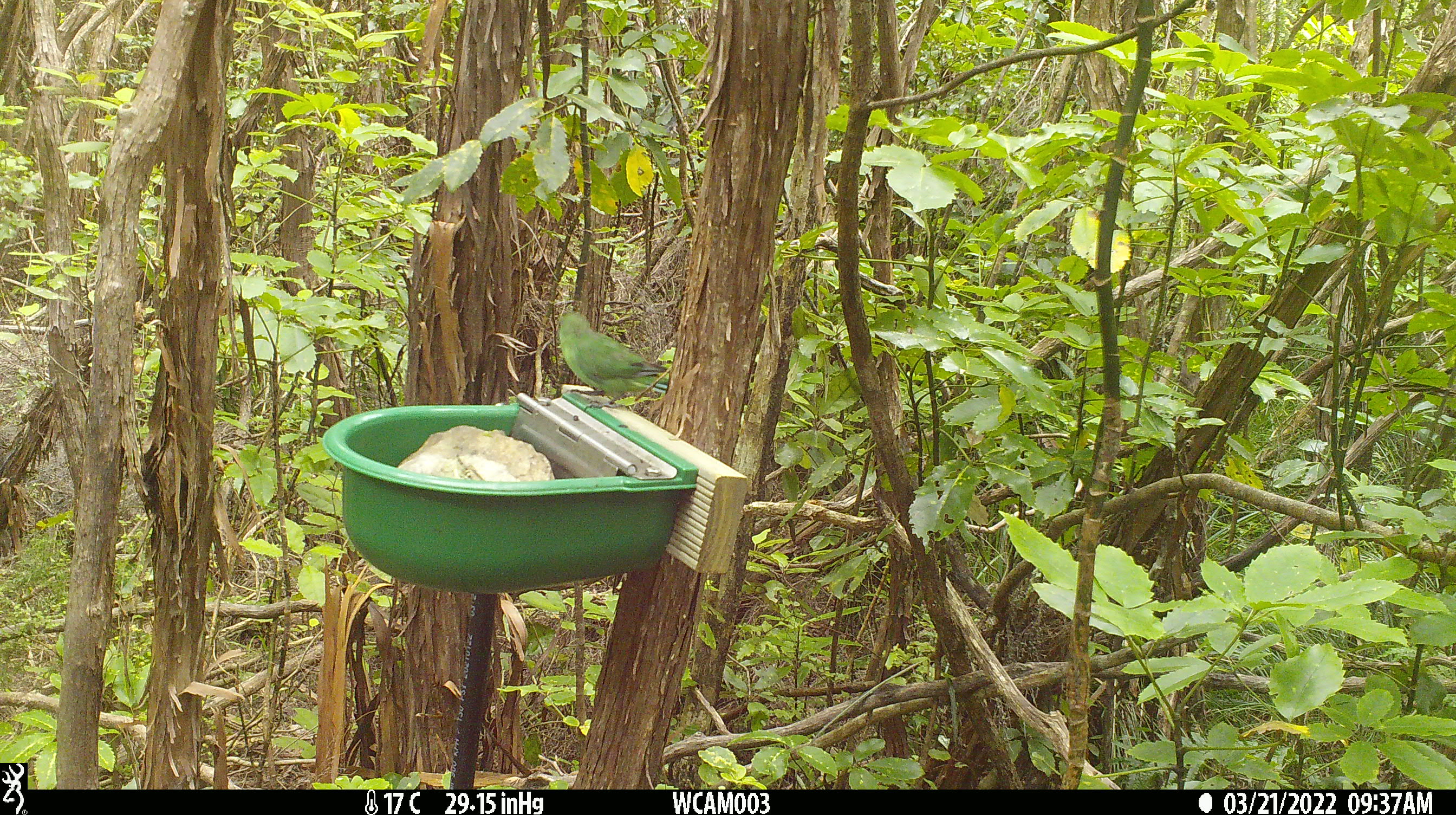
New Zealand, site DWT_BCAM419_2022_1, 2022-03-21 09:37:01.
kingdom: Animalia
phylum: Chordata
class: Aves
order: Psittaciformes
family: Psittaculidae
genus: Cyanoramphus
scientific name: Cyanoramphus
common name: parakeet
Parakeet (Cyanoramphus).